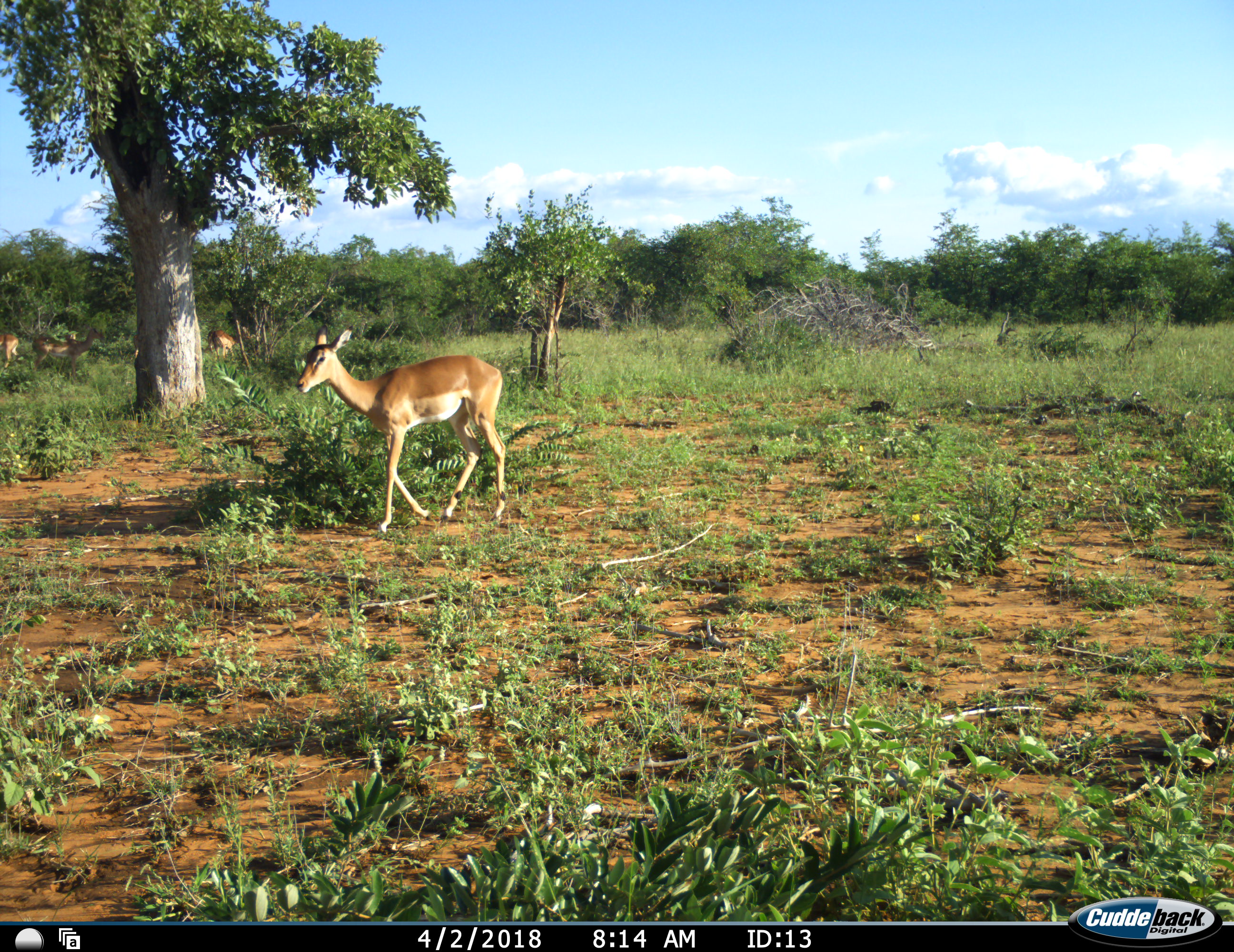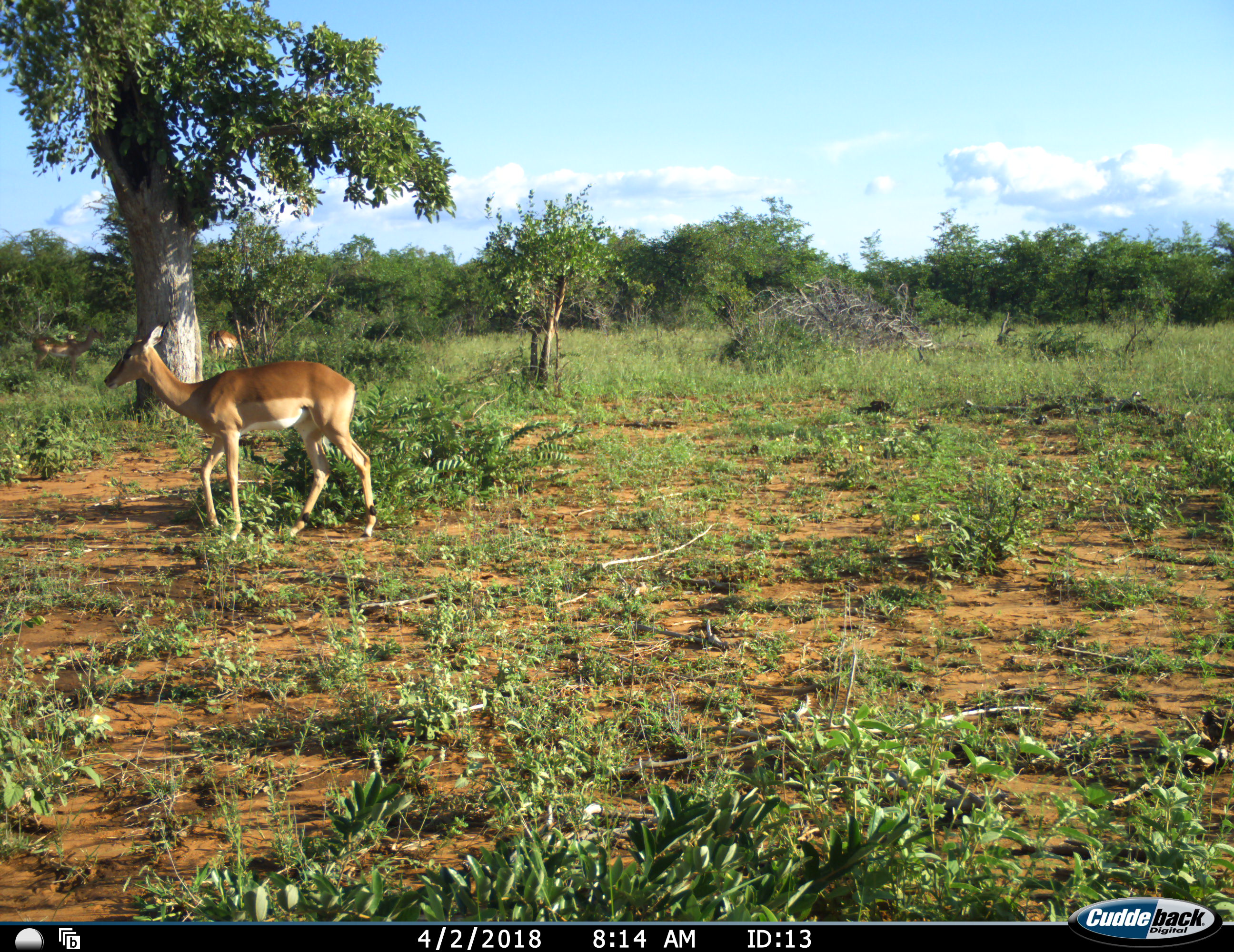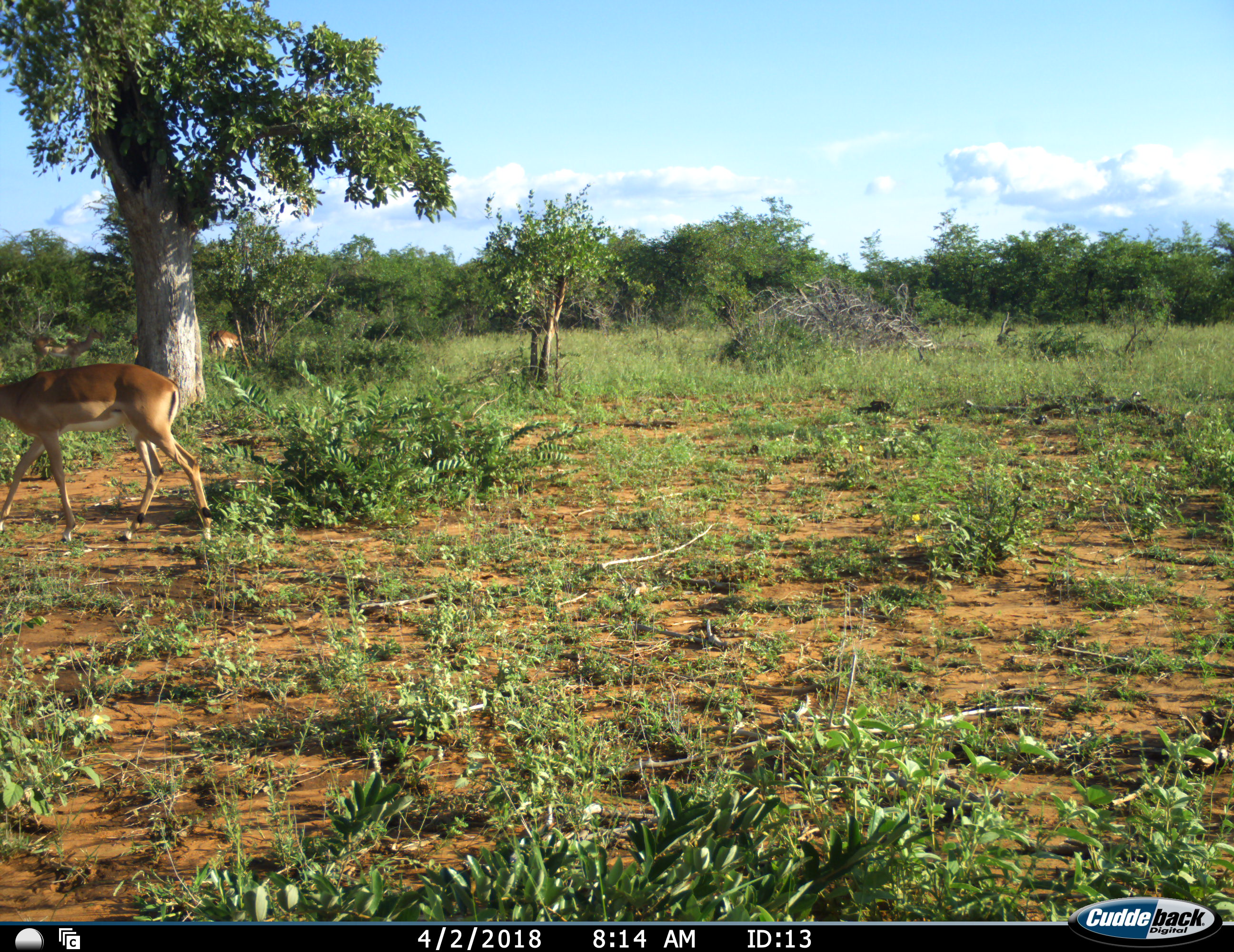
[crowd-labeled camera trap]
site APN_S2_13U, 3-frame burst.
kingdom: Animalia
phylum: Chordata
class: Mammalia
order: Artiodactyla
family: Bovidae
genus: Aepyceros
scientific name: Aepyceros melampus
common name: impala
Impala (Aepyceros melampus), count 5. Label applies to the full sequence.